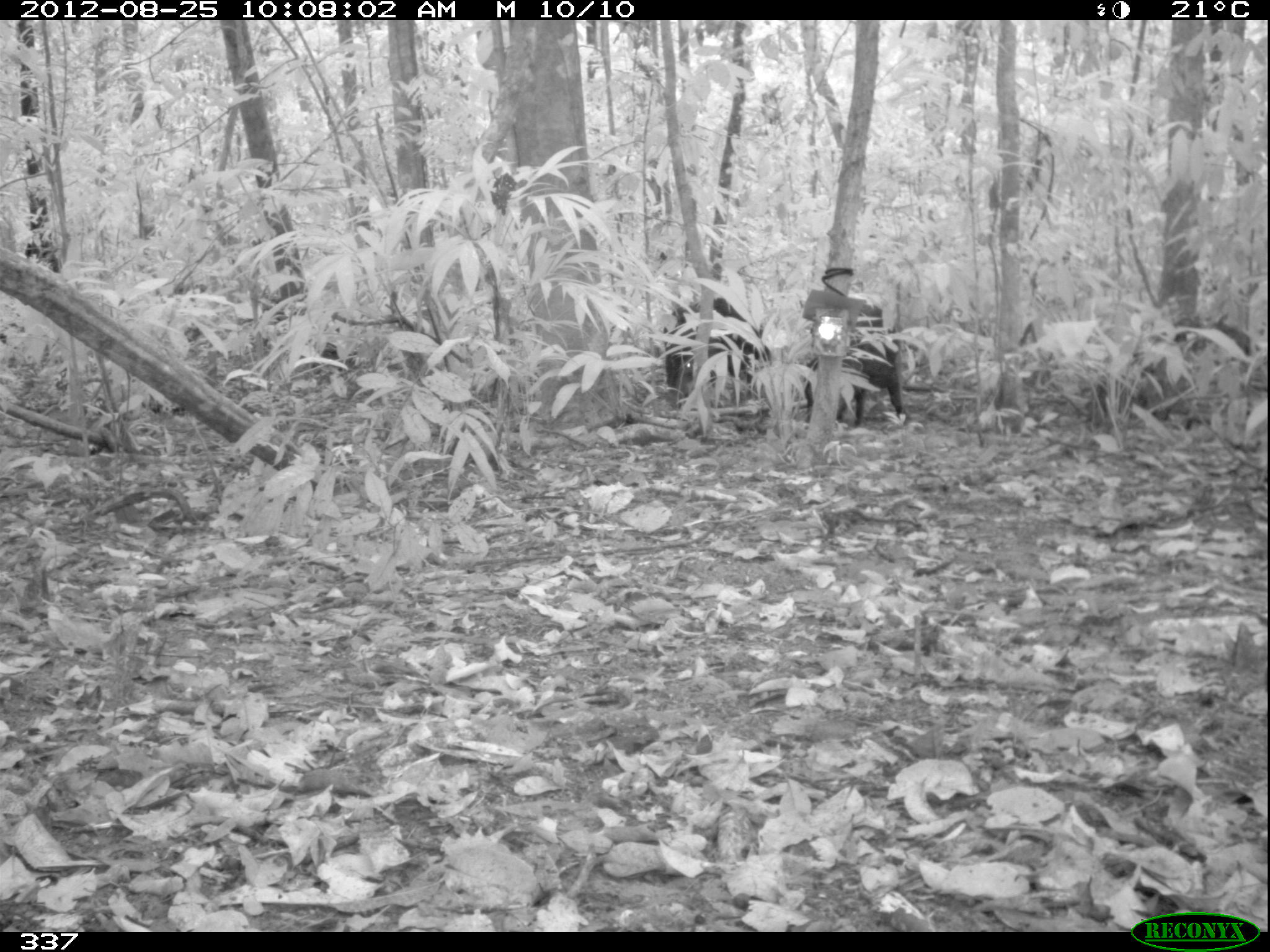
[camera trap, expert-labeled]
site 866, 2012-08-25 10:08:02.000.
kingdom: Animalia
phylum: Chordata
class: Mammalia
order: Artiodactyla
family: Tayassuidae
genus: Tayassu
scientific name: Tayassu pecari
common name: white-lipped peccary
Tayassu pecari (white-lipped peccary).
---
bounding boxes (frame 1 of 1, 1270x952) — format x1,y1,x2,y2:
tayassu pecari: 662,297,770,420; 801,304,907,428